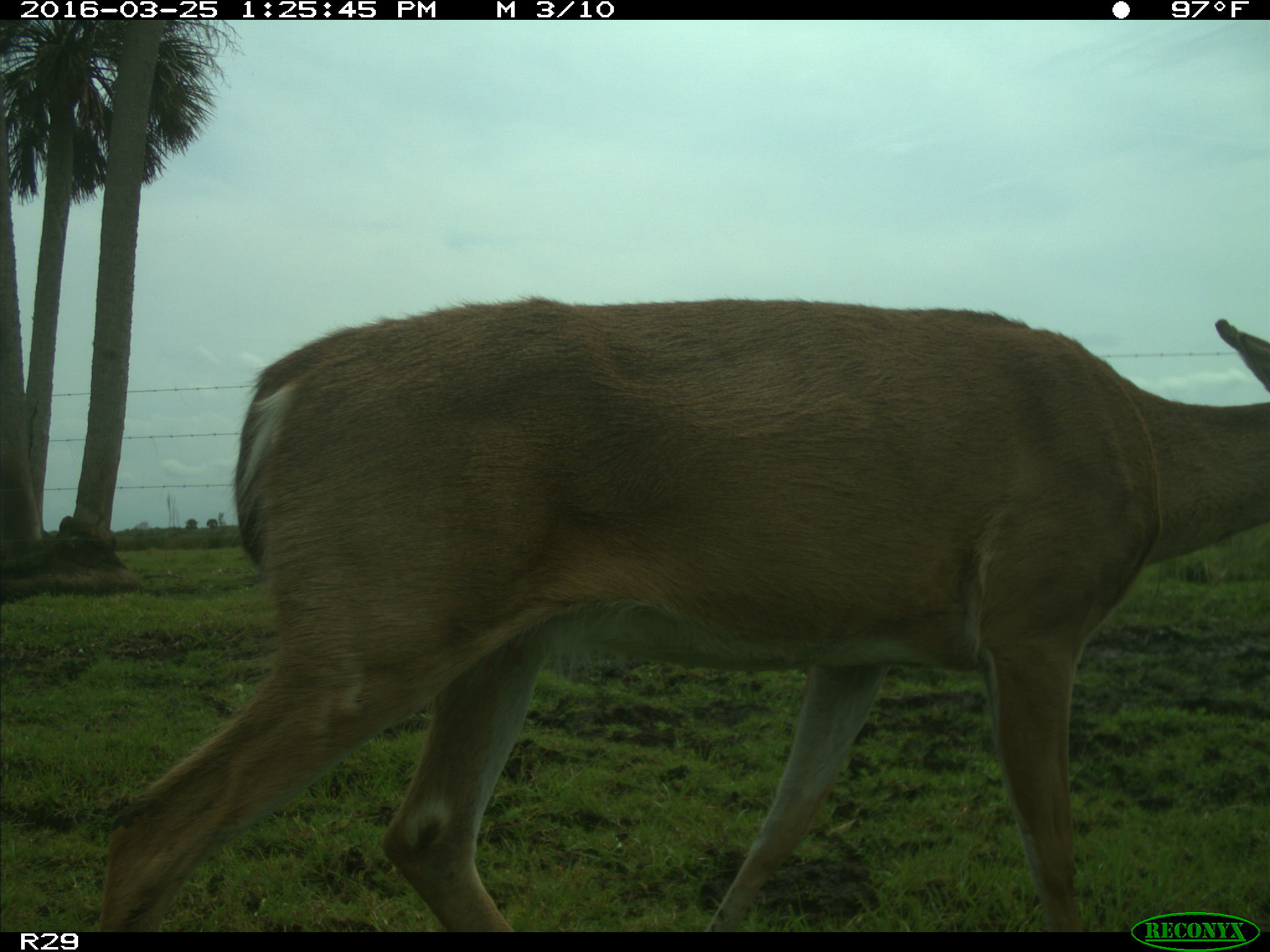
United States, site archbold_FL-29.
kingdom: Animalia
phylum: Chordata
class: Mammalia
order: Artiodactyla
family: Cervidae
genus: Odocoileus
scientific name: Odocoileus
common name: deer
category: unidentified deer